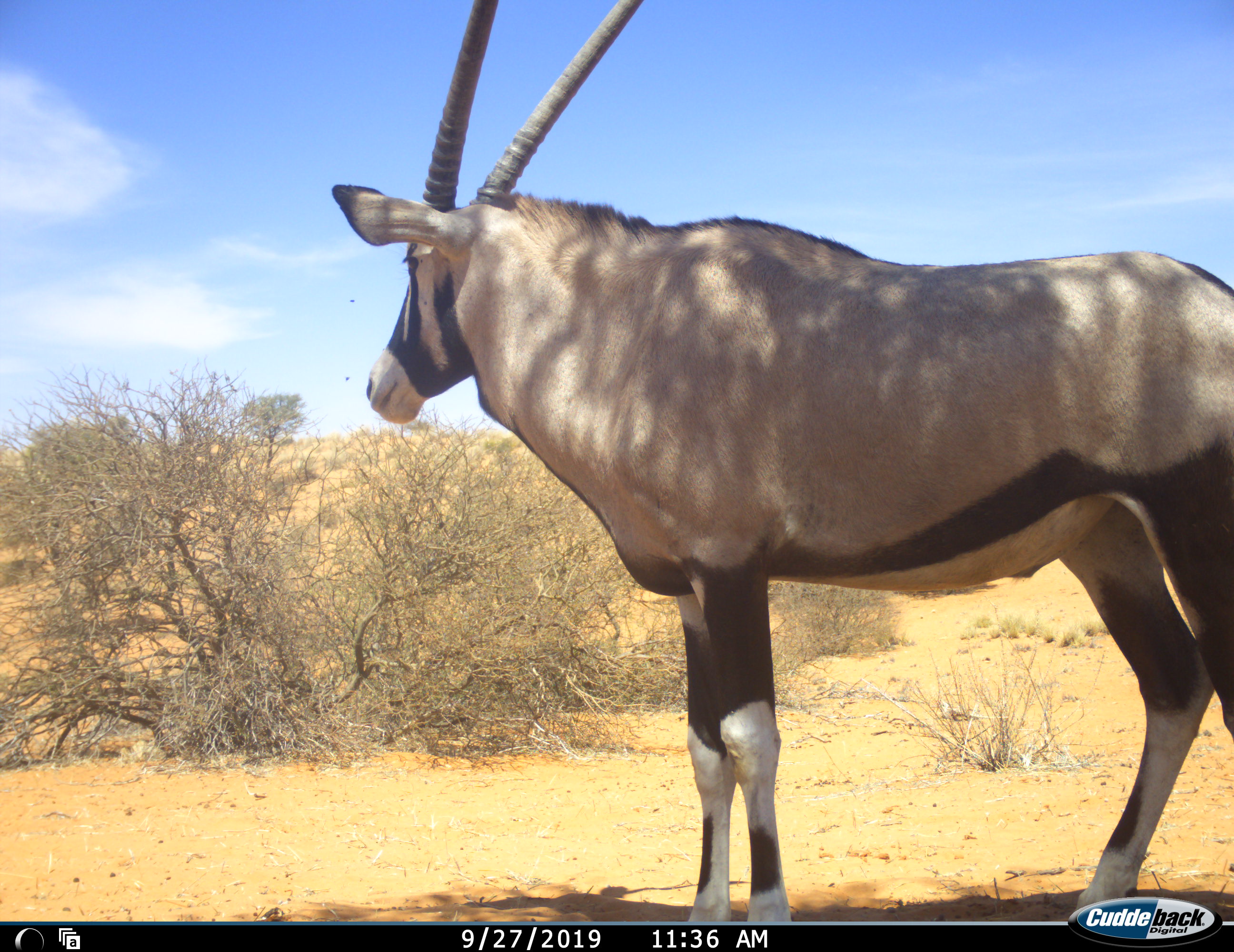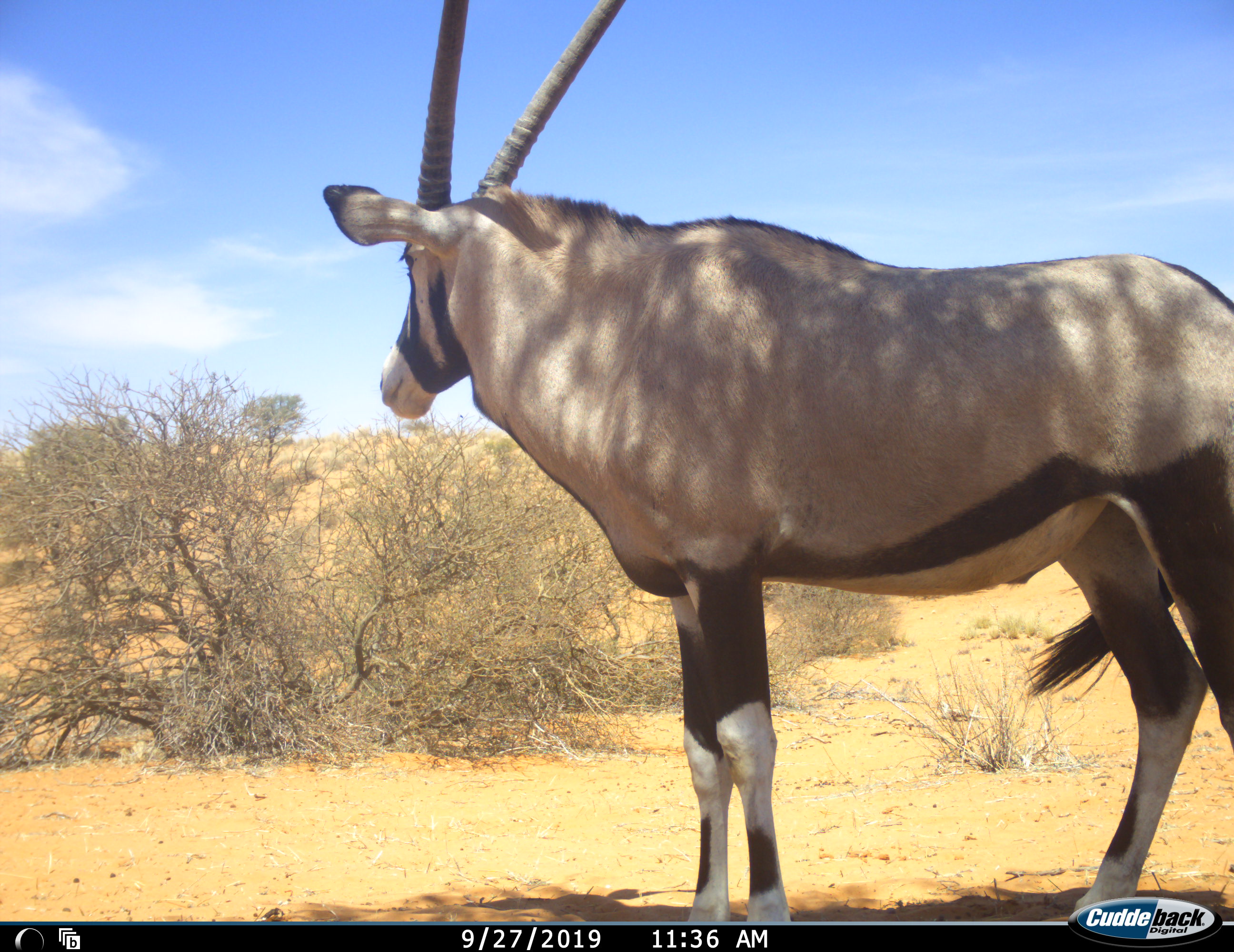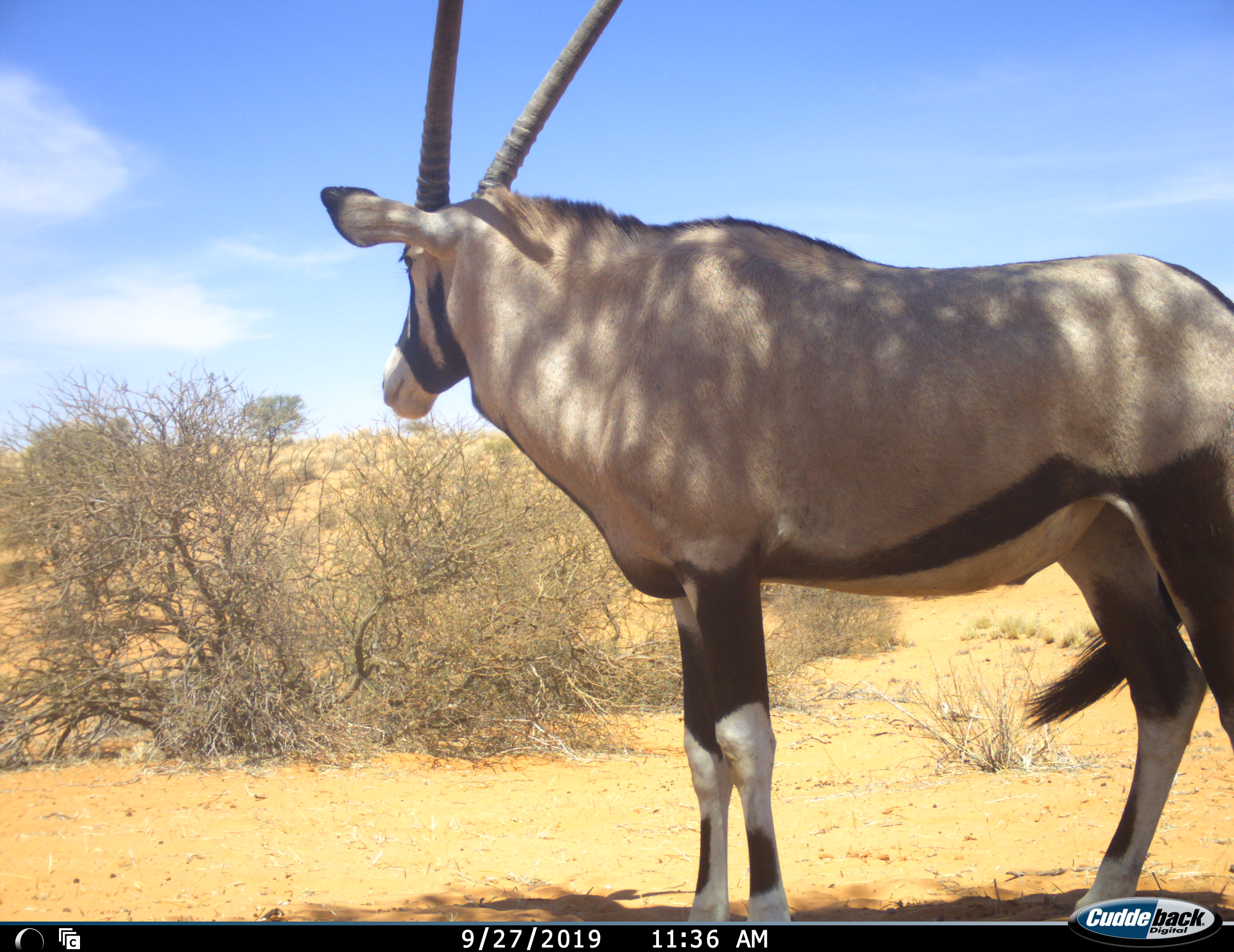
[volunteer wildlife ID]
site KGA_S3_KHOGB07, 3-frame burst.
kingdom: Animalia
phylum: Chordata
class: Mammalia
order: Artiodactyla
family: Bovidae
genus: Oryx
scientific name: Oryx gazella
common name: gemsbok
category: oryx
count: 1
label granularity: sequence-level